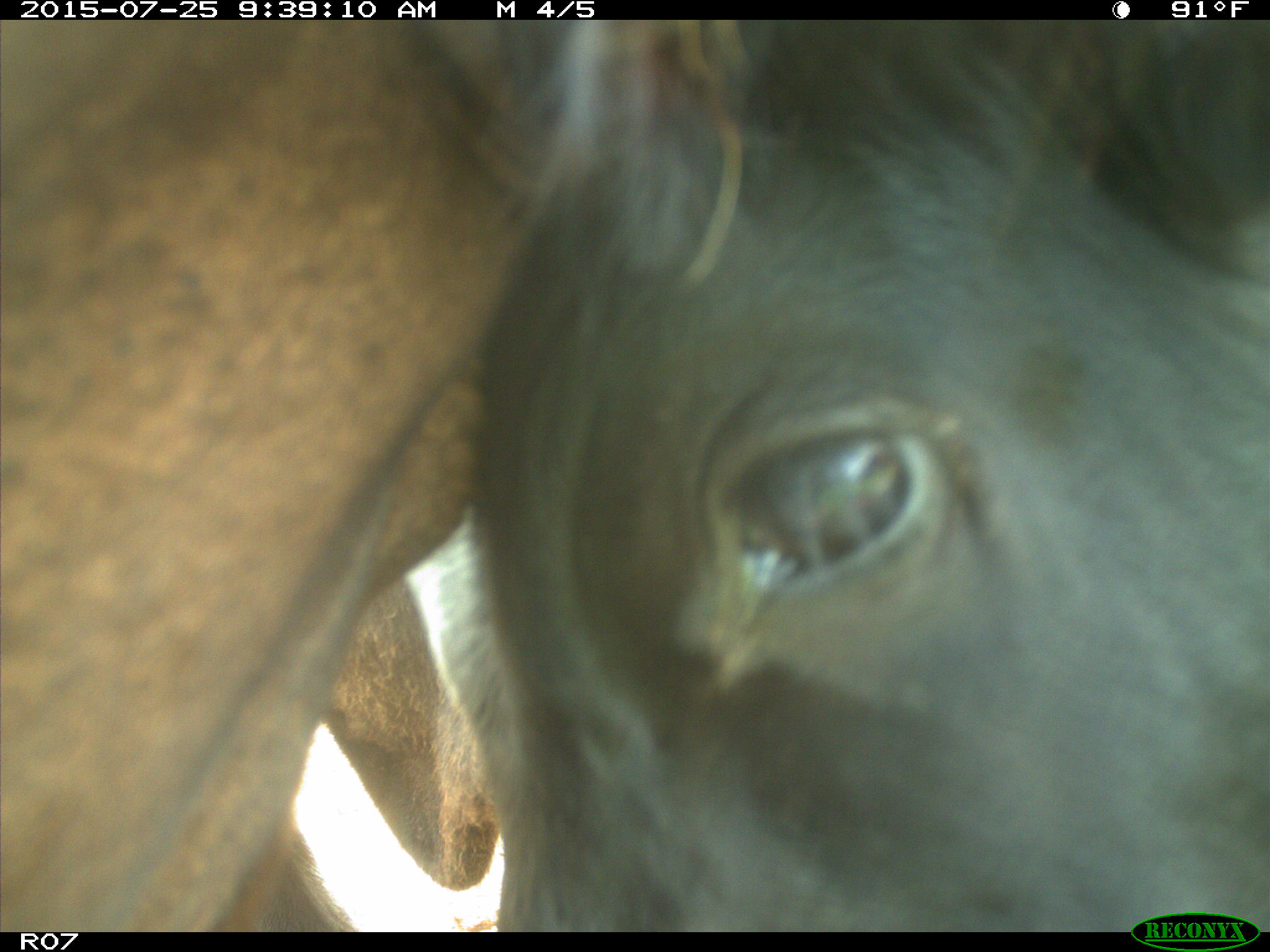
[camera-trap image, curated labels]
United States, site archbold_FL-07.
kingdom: Animalia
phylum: Chordata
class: Mammalia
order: Artiodactyla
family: Bovidae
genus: Bos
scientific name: Bos taurus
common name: domestic cow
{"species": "Bos taurus (domestic cow)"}